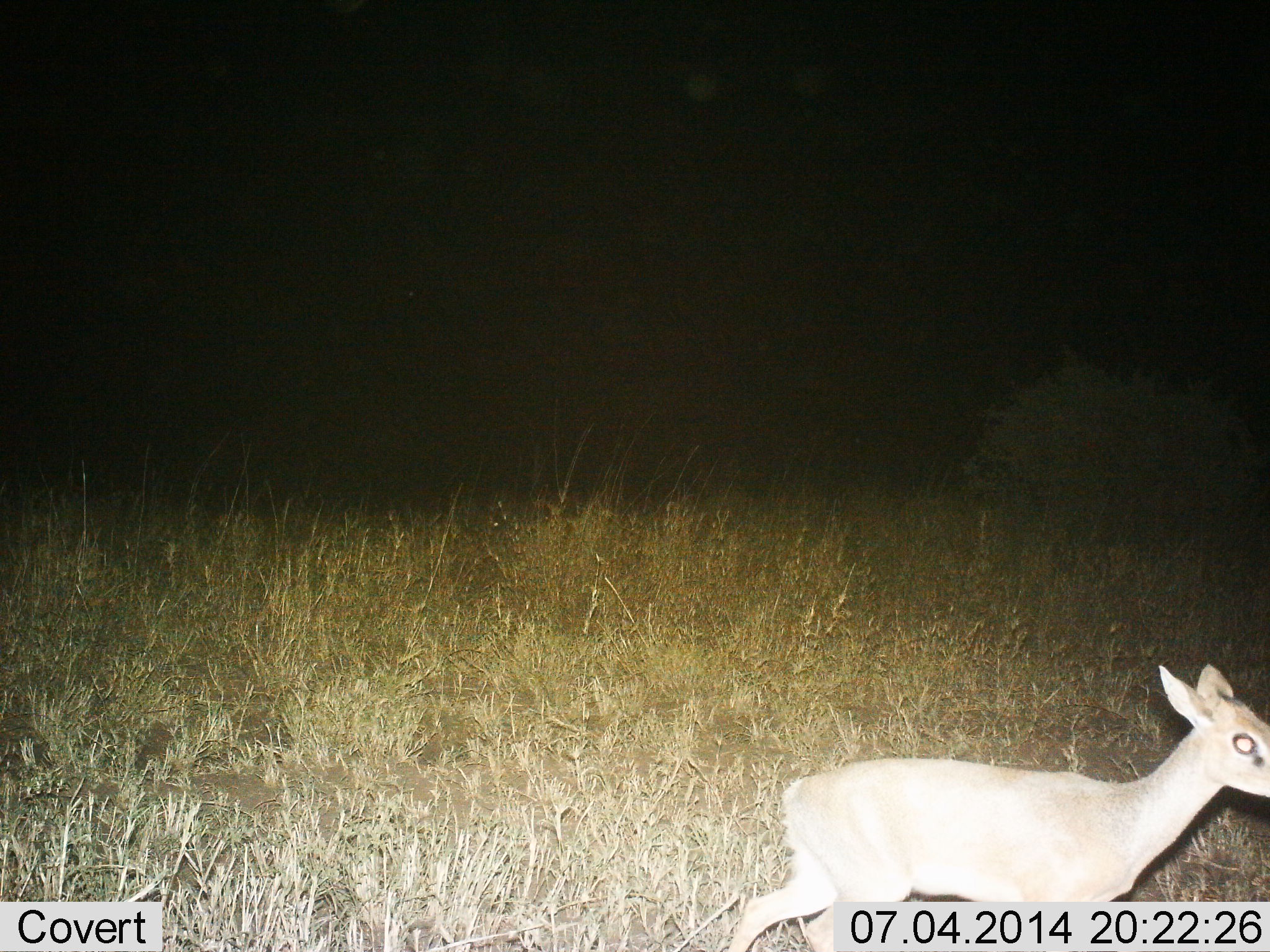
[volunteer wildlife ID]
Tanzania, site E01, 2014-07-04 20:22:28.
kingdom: Animalia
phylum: Chordata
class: Mammalia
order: Artiodactyla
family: Bovidae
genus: Madoqua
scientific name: Madoqua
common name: dikdik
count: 1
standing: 50%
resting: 0%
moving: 50%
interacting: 0%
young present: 0%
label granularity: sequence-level